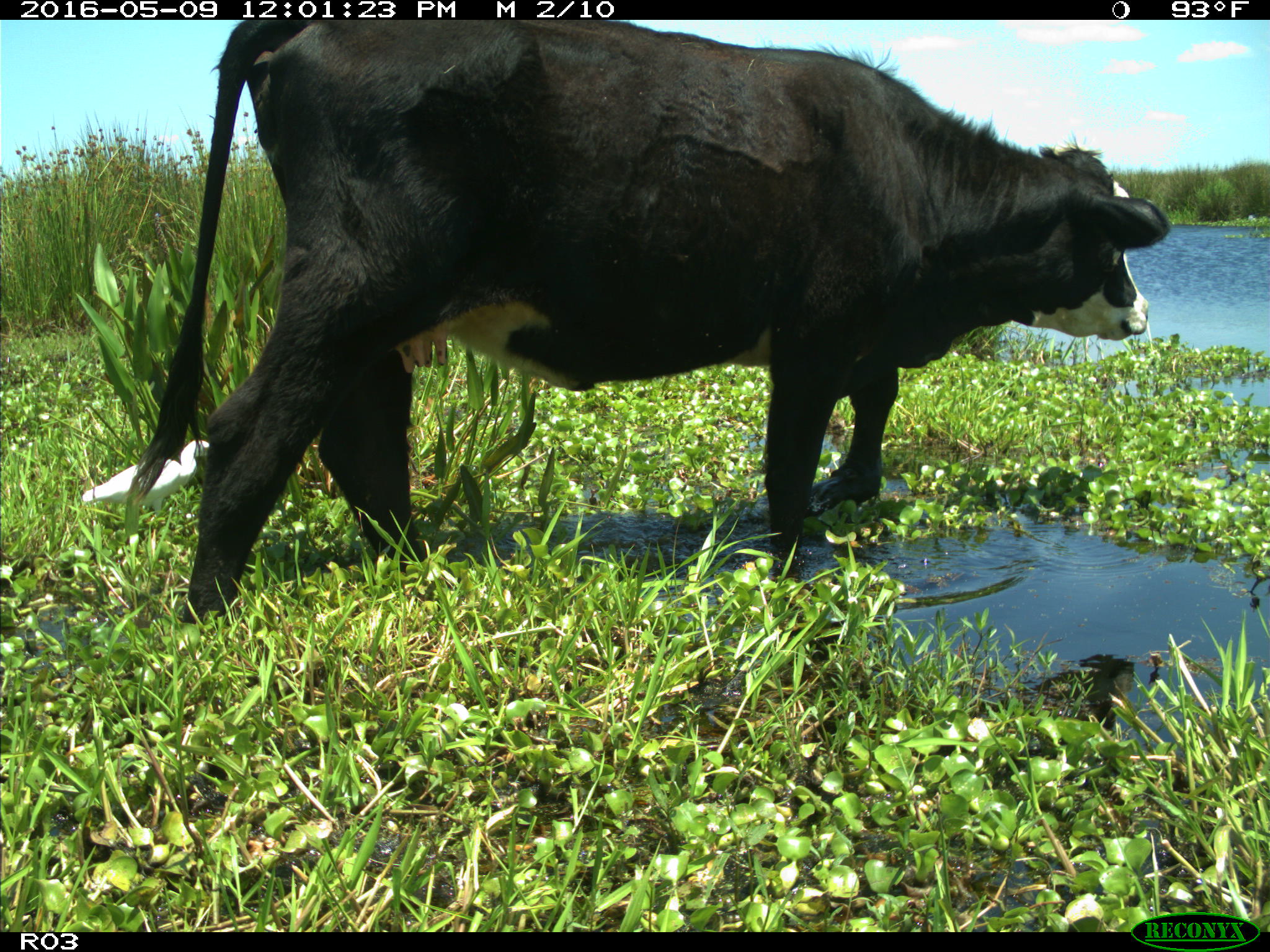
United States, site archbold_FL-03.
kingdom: Animalia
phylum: Chordata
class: Mammalia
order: Artiodactyla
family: Bovidae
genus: Bos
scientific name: Bos taurus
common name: domestic cow